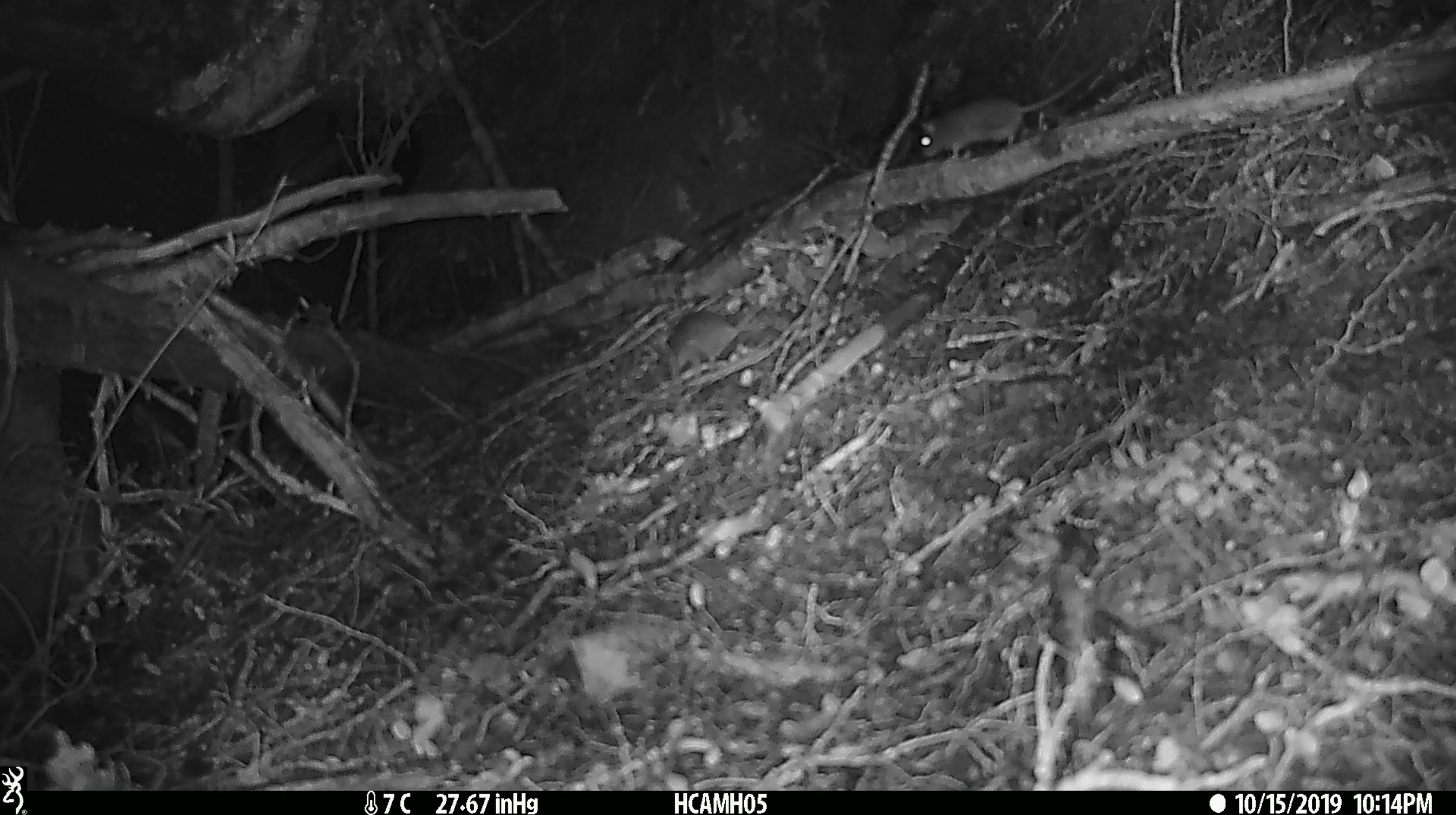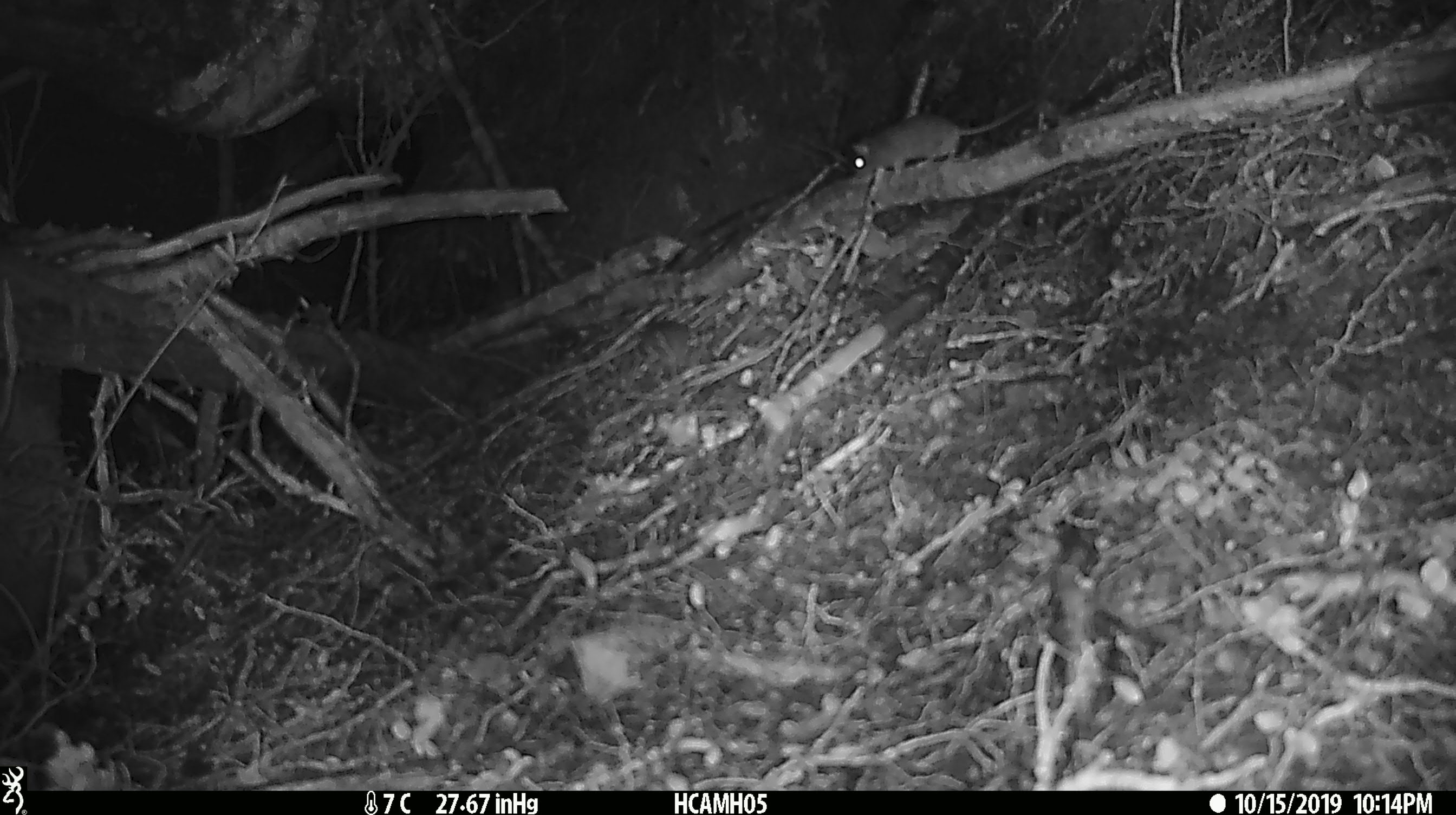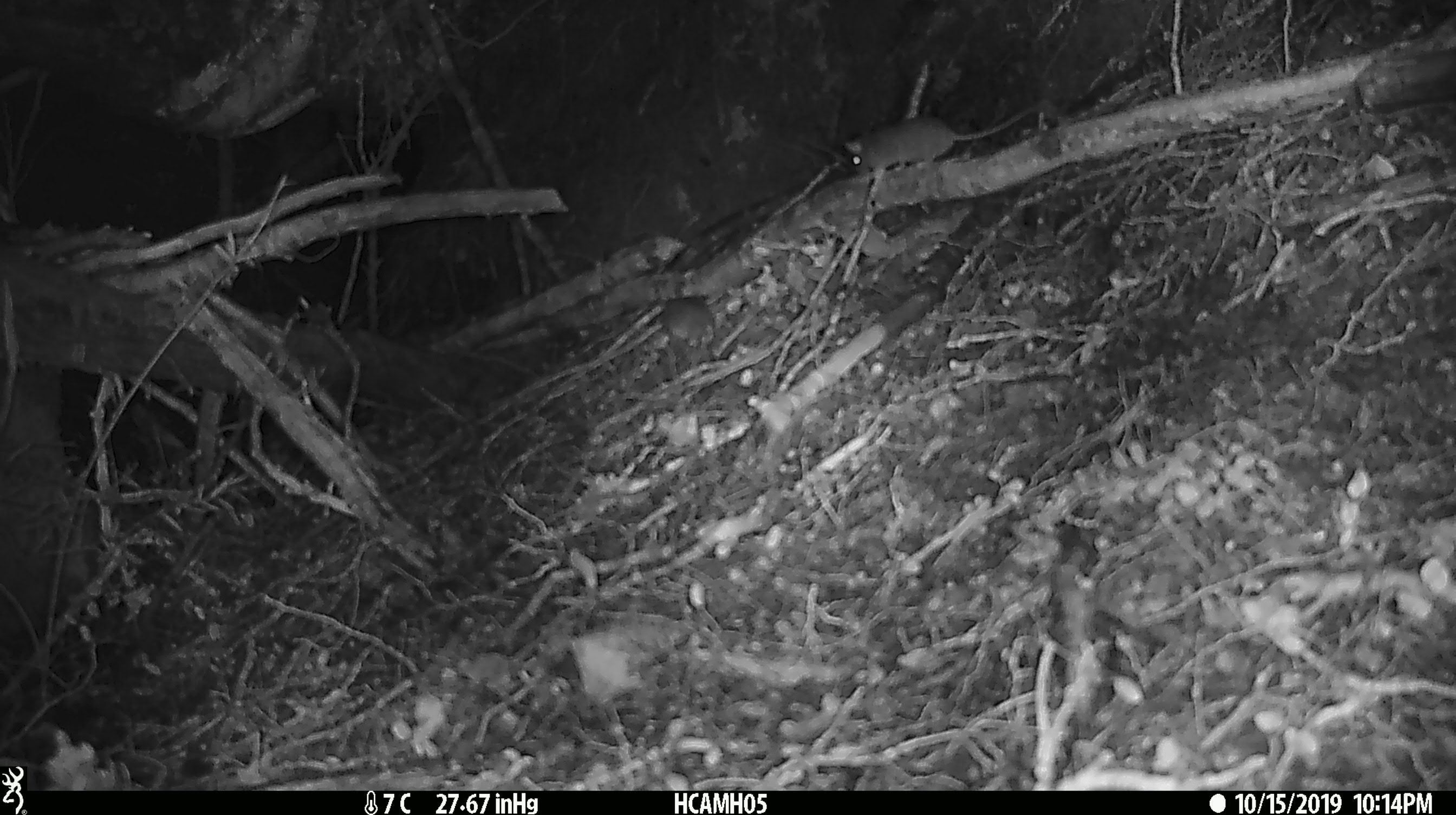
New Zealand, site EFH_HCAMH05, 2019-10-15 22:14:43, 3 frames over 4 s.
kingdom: Animalia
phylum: Chordata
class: Mammalia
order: Rodentia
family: Muridae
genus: Mus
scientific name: Mus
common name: mouse